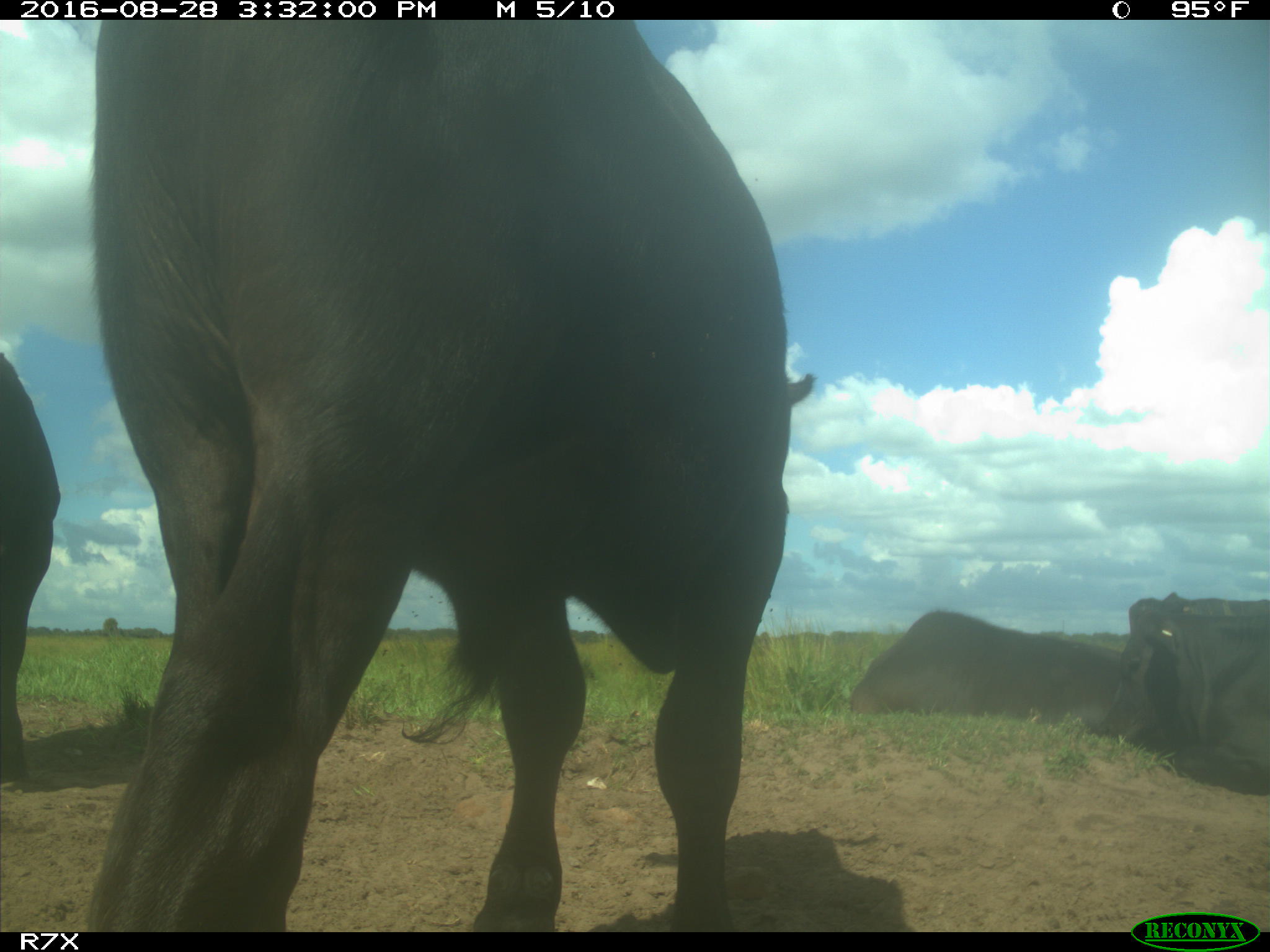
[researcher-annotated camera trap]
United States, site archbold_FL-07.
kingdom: Animalia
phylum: Chordata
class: Mammalia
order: Artiodactyla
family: Bovidae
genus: Bos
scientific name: Bos taurus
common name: domestic cow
Bos taurus (domestic cow).